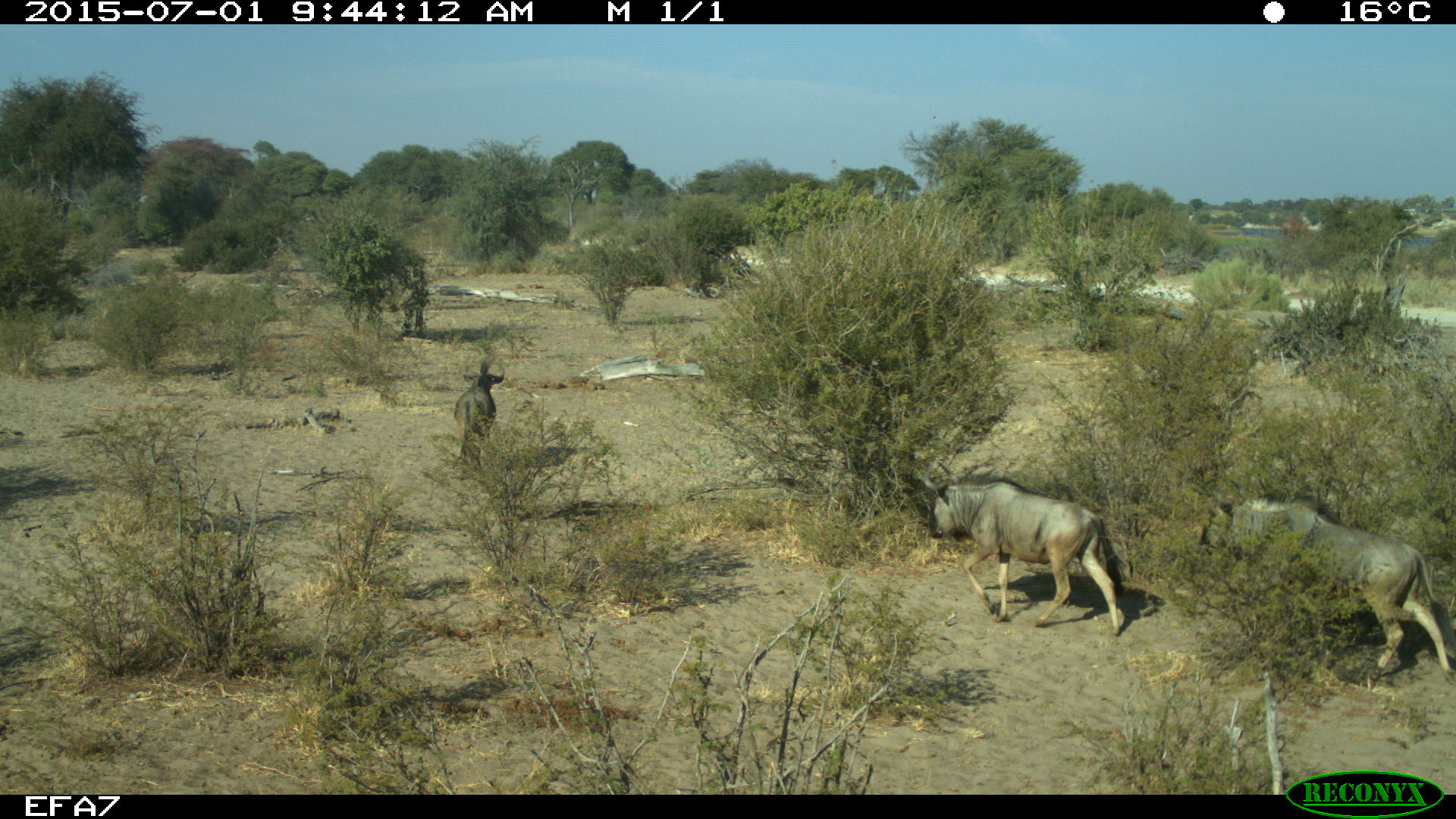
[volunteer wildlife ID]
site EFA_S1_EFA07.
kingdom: Animalia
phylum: Chordata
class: Mammalia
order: Artiodactyla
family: Suidae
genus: Phacochoerus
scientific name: Phacochoerus africanus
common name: warthog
Warthog (Phacochoerus africanus), count 2. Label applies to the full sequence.